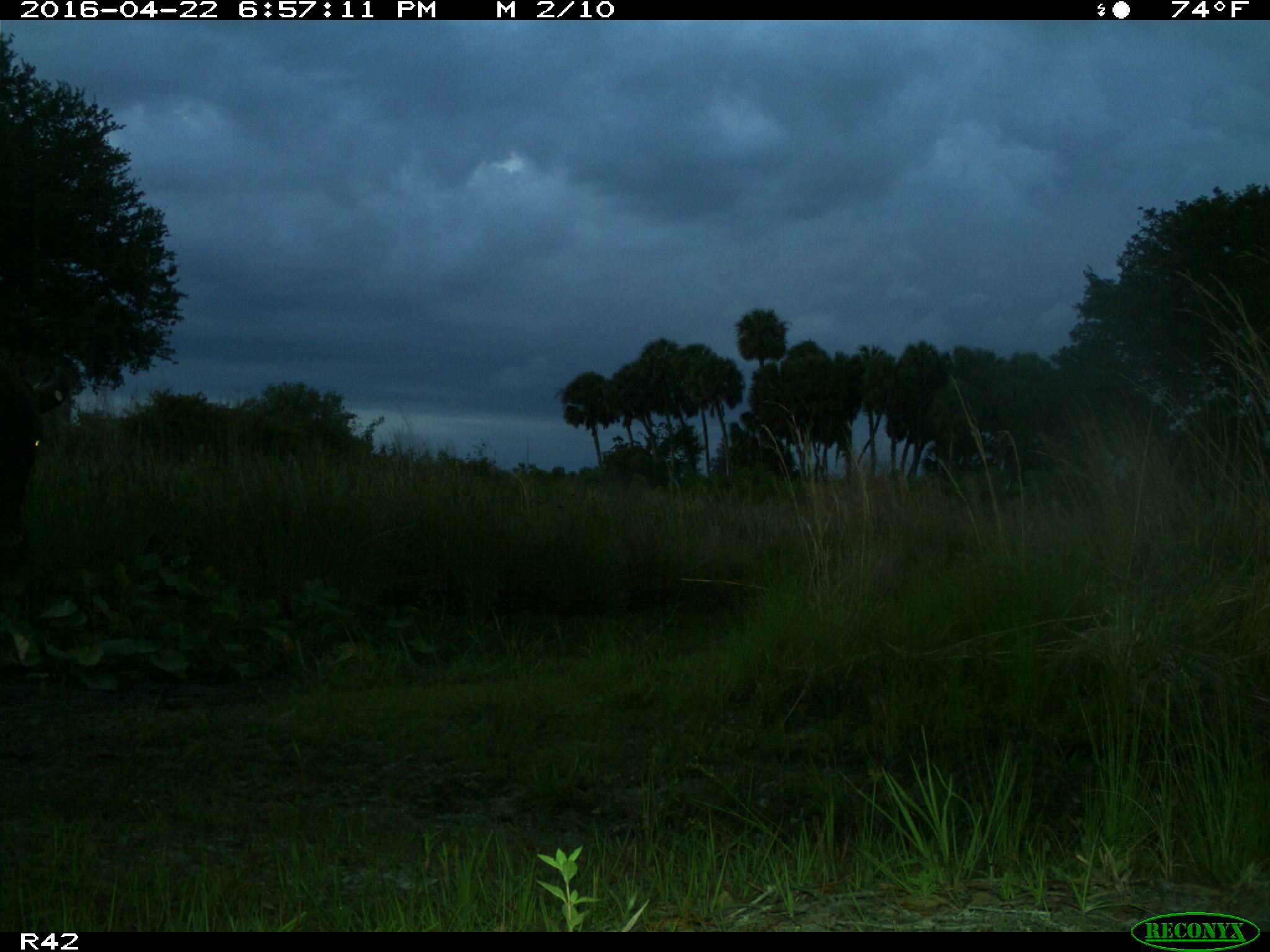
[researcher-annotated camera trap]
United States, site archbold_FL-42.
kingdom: Animalia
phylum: Chordata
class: Mammalia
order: Artiodactyla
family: Bovidae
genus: Bos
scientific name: Bos taurus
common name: domestic cow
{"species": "Bos taurus (domestic cow)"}